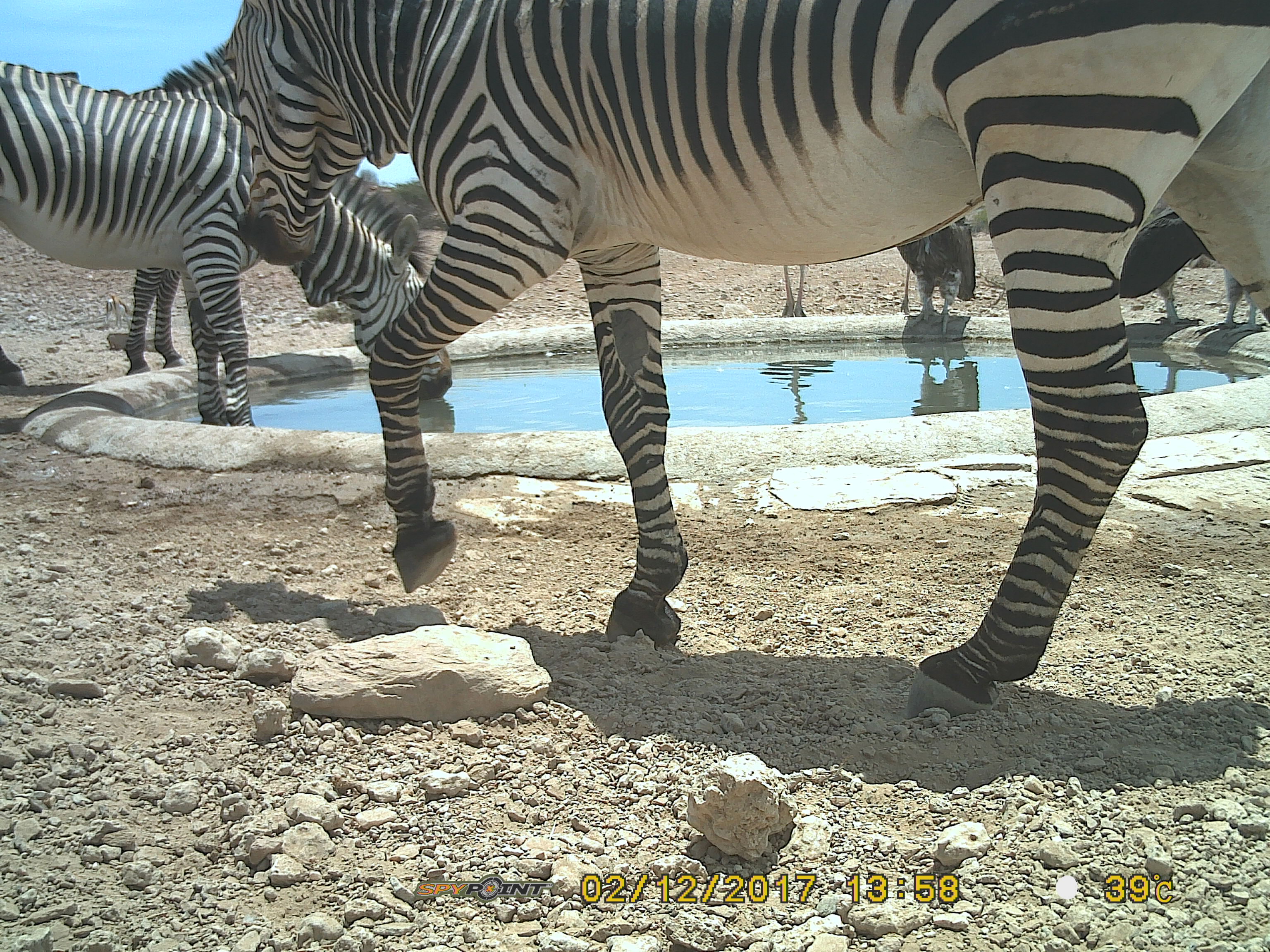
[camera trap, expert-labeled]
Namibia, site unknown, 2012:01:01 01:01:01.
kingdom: Animalia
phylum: Chordata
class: Mammalia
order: Perissodactyla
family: Equidae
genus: Equus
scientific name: Equus zebra hartmannae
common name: hartmann's mountain zebra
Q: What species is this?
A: Equus zebra hartmannae (hartmann's mountain zebra).